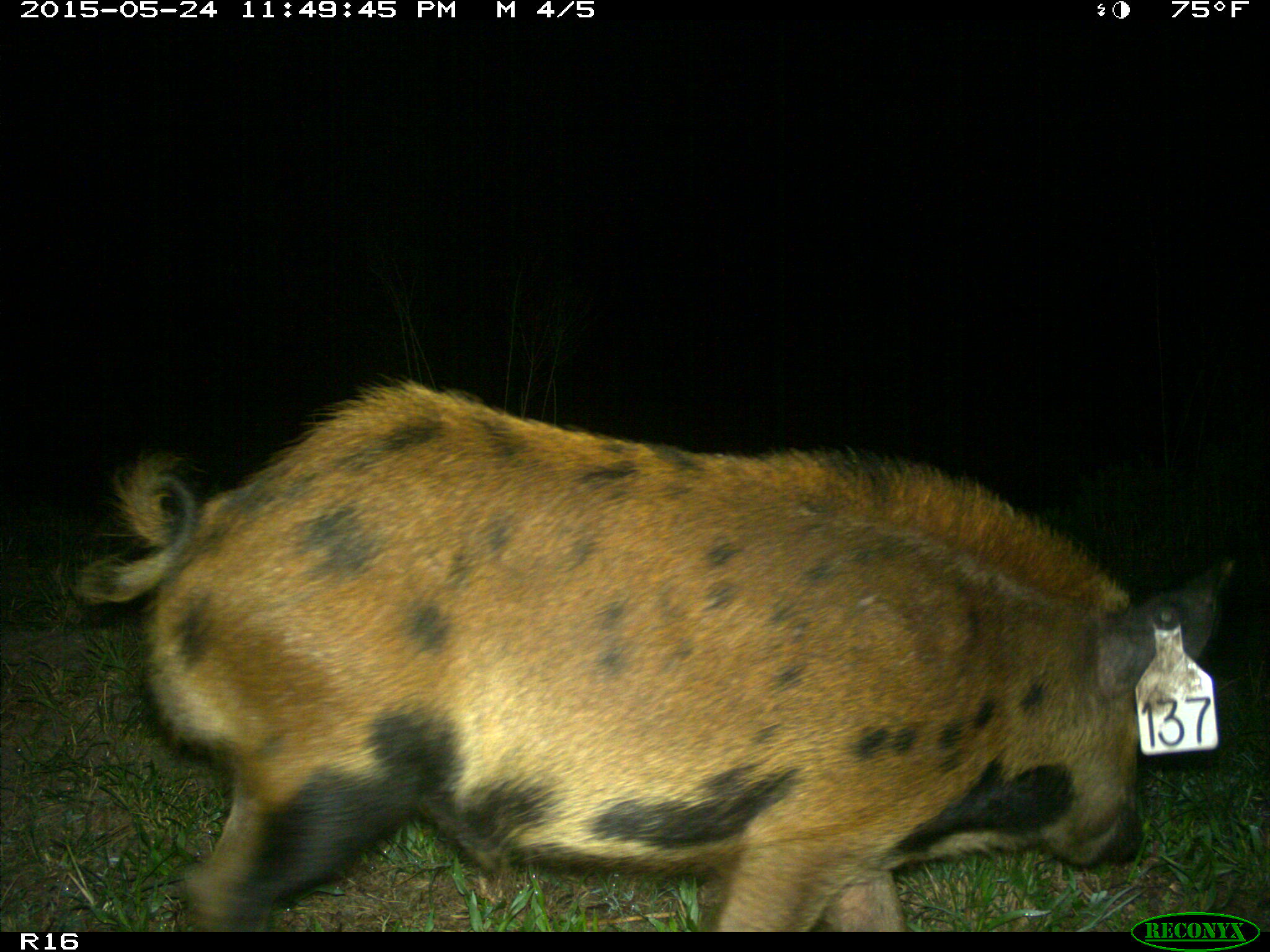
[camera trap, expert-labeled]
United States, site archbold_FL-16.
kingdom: Animalia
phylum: Chordata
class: Mammalia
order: Artiodactyla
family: Suidae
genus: Sus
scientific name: Sus scrofa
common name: wild boar